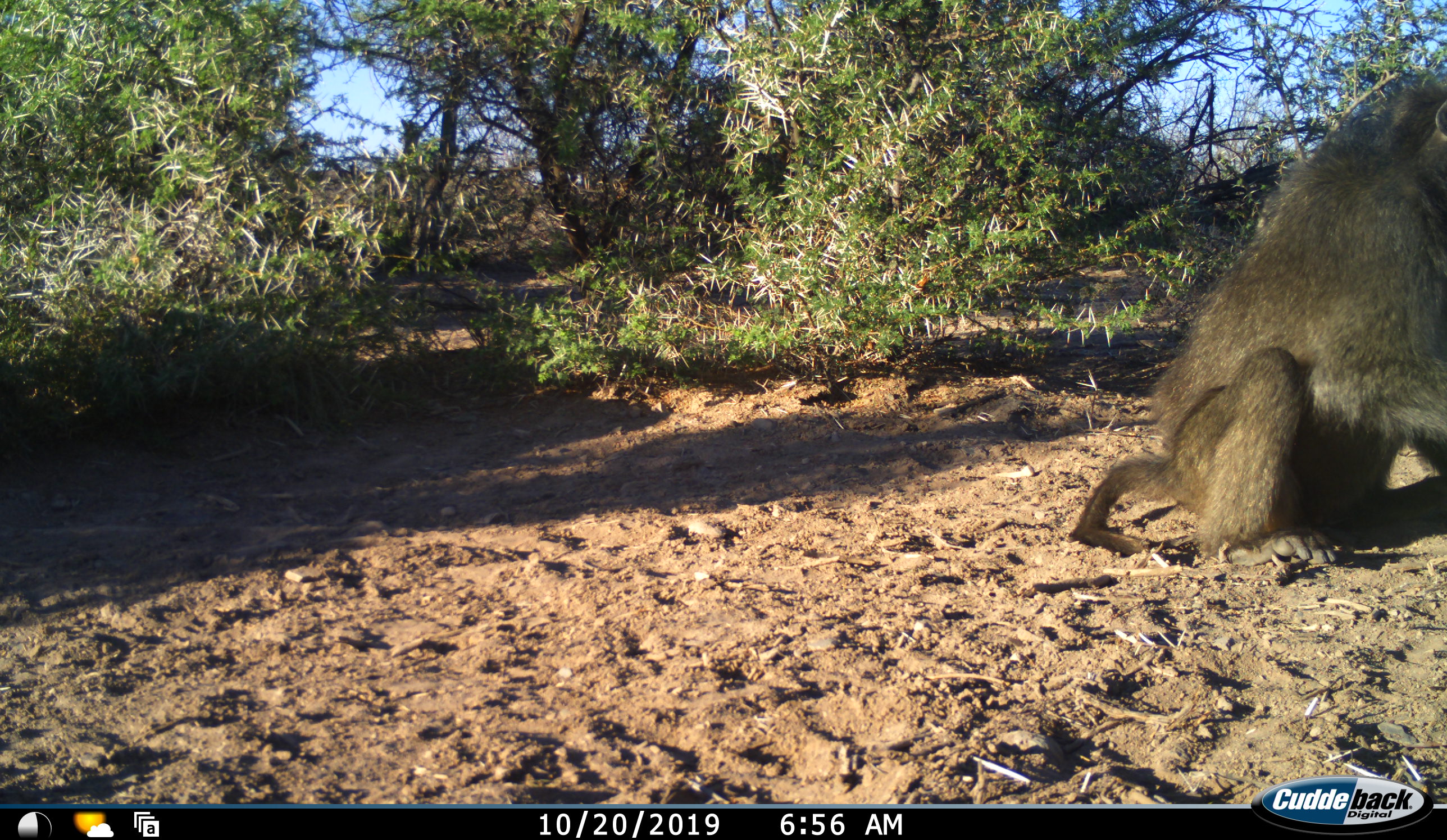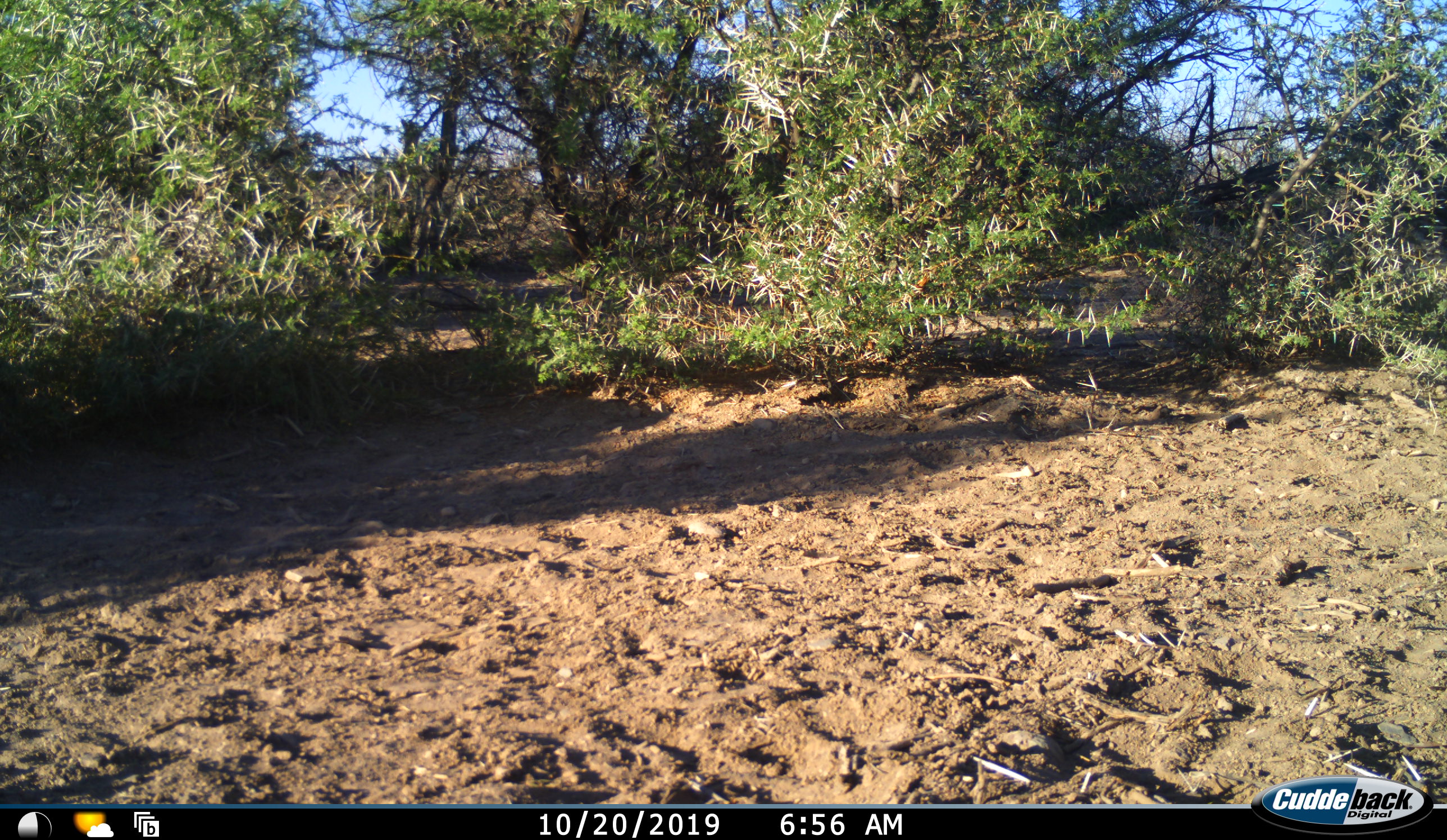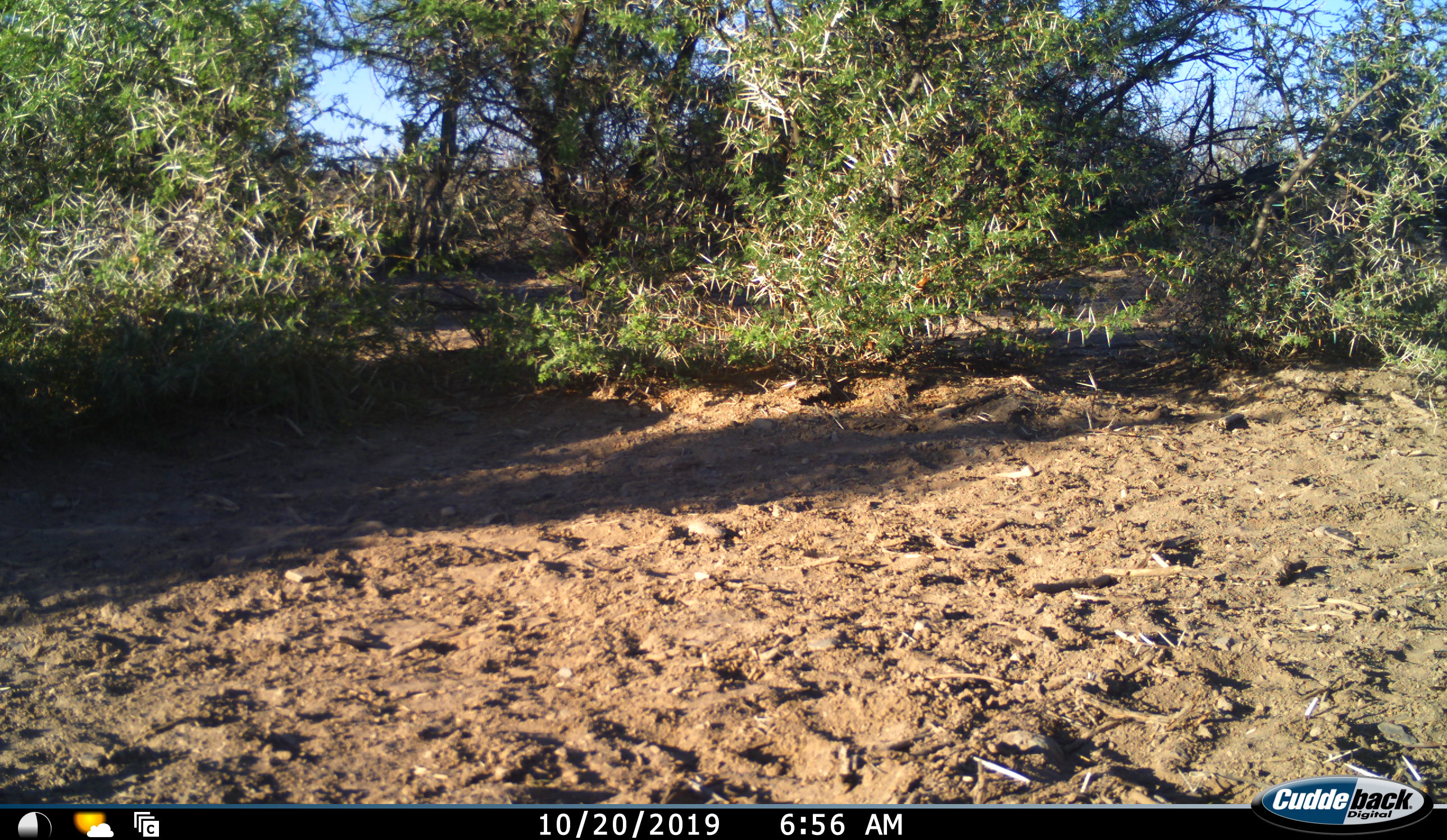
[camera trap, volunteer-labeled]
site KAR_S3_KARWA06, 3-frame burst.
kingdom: Animalia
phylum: Chordata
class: Mammalia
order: Primates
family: Cercopithecidae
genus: Papio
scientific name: Papio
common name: baboon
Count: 1.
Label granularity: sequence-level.